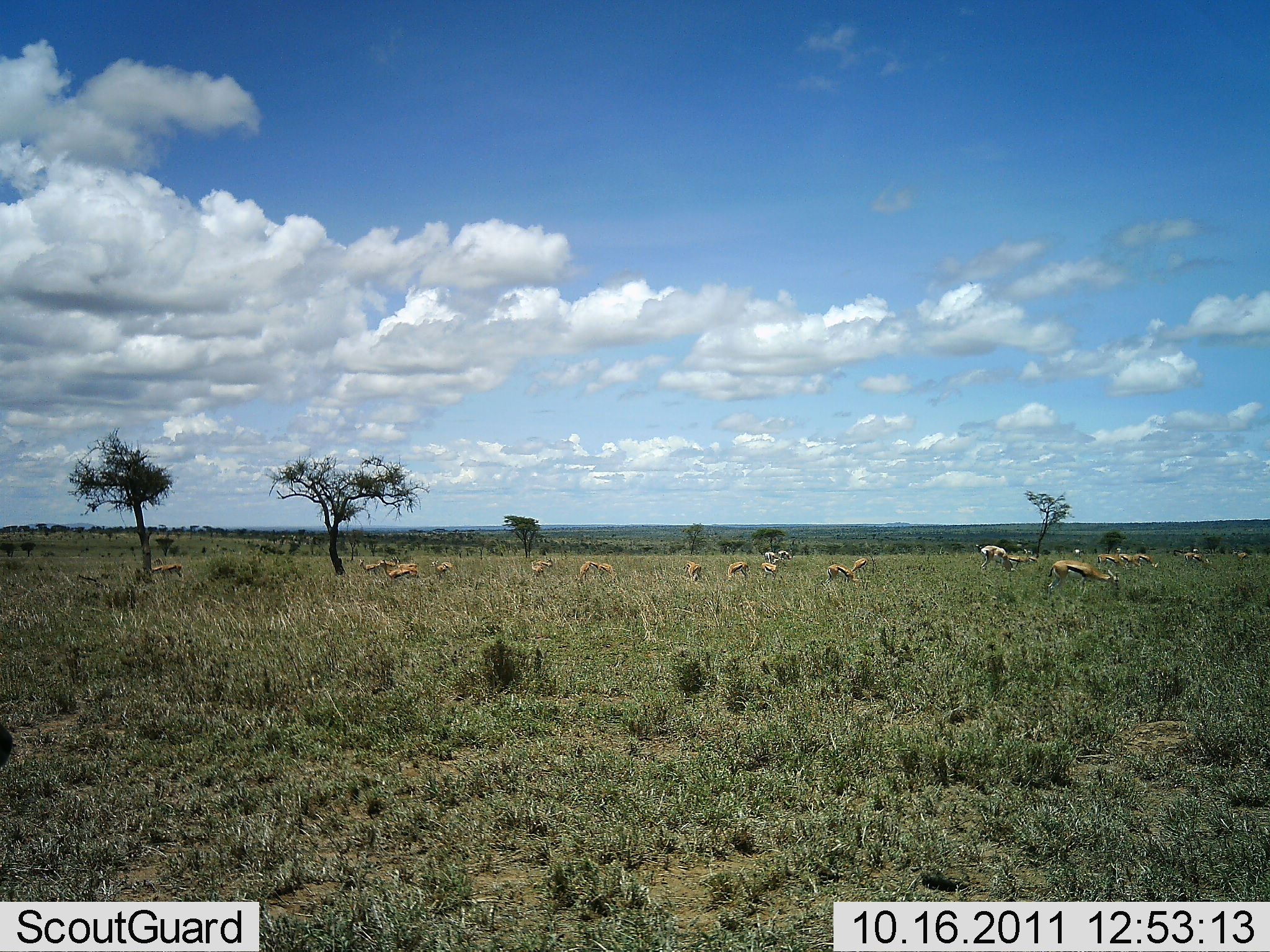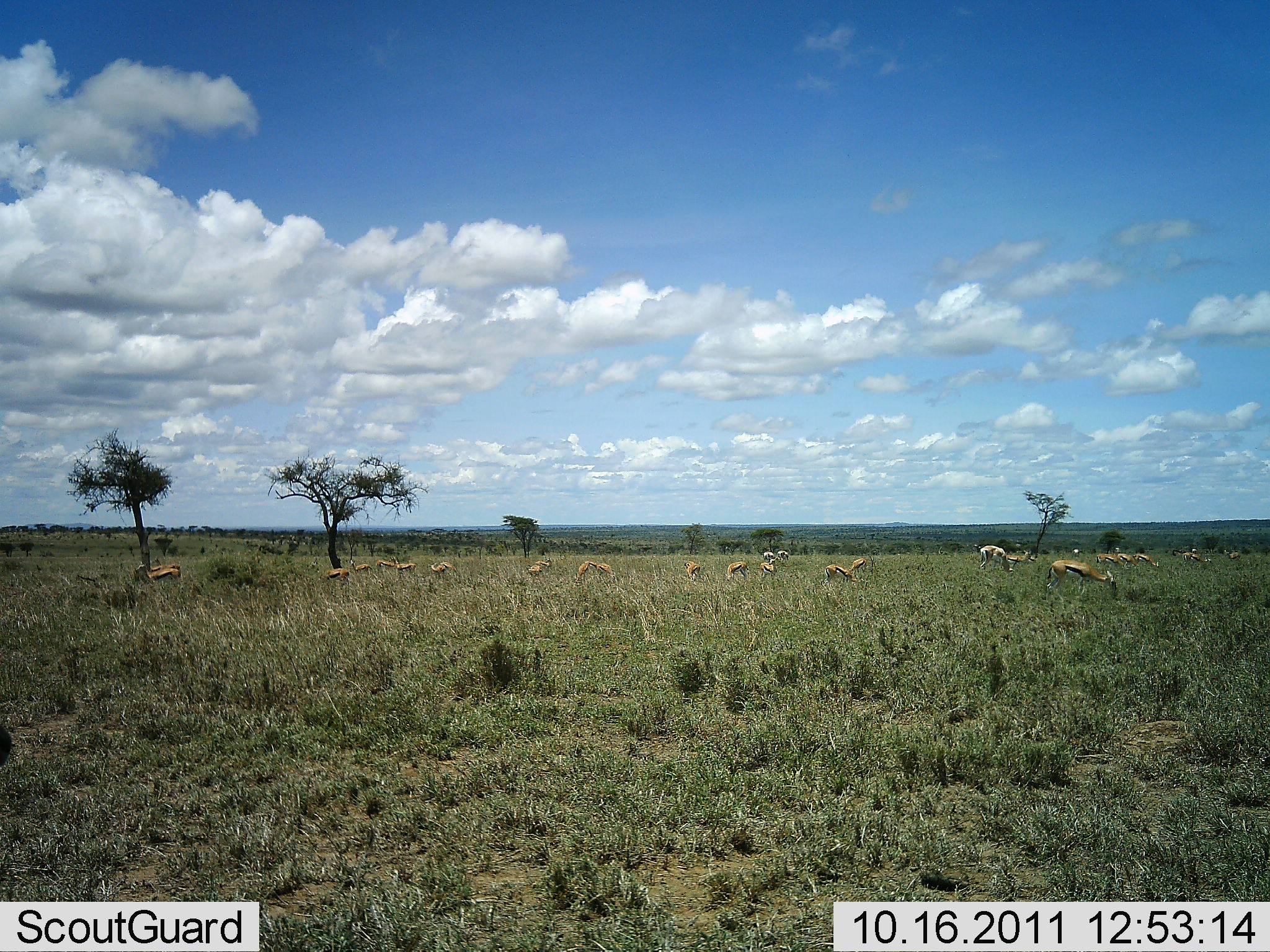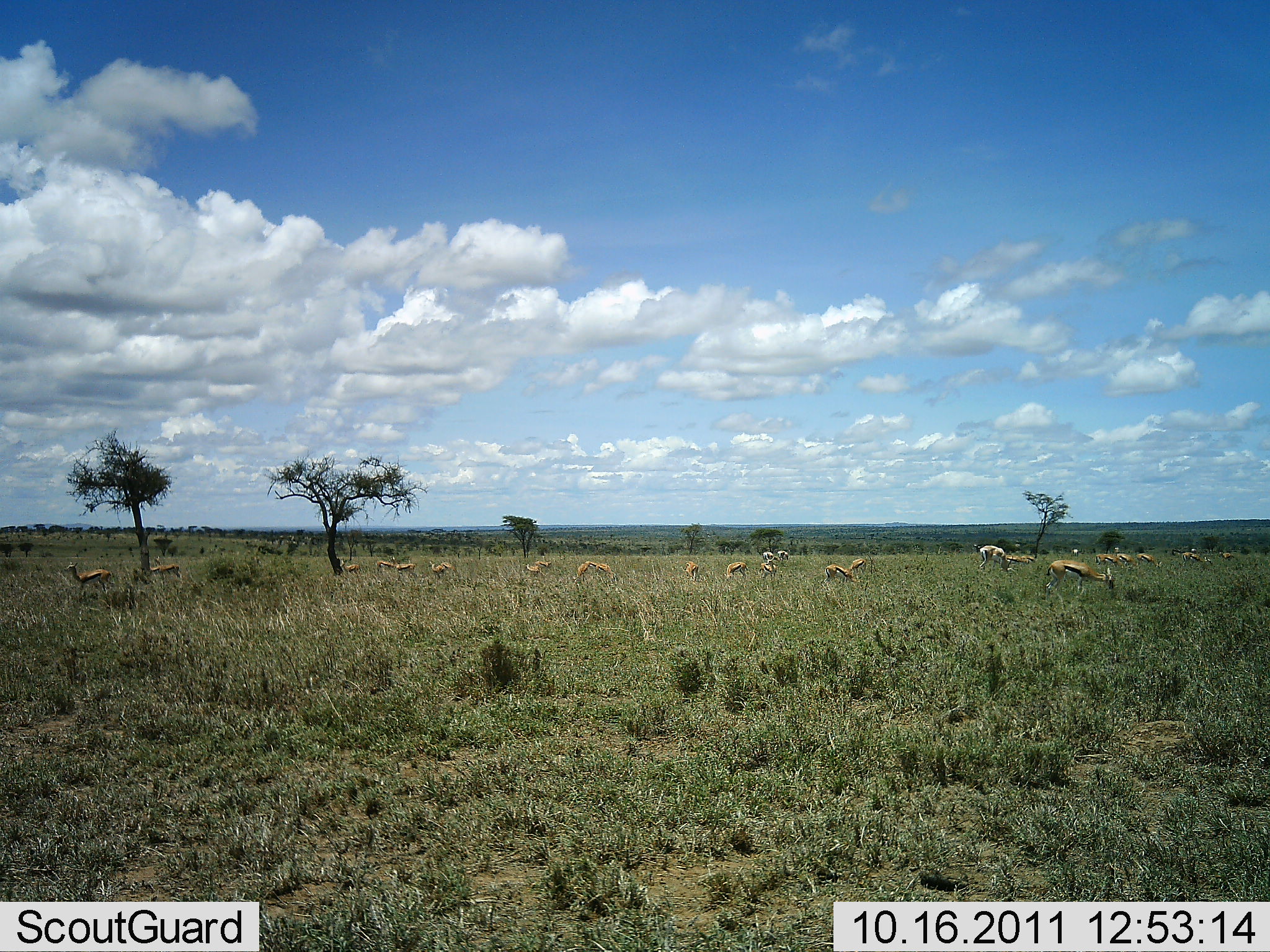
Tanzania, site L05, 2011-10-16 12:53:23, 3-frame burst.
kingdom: Animalia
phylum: Chordata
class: Mammalia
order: Artiodactyla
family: Bovidae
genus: Eudorcas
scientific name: Eudorcas thomsonii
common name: thomson's gazelle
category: gazellethomsons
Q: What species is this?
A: Gazellethomsons (thomson's gazelle) (Eudorcas thomsonii).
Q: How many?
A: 11-50.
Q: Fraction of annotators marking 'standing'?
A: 50%.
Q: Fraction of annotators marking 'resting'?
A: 7%.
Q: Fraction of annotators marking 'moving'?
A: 57%.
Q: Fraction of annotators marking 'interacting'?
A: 0%.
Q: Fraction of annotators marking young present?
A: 0%.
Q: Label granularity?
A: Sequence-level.